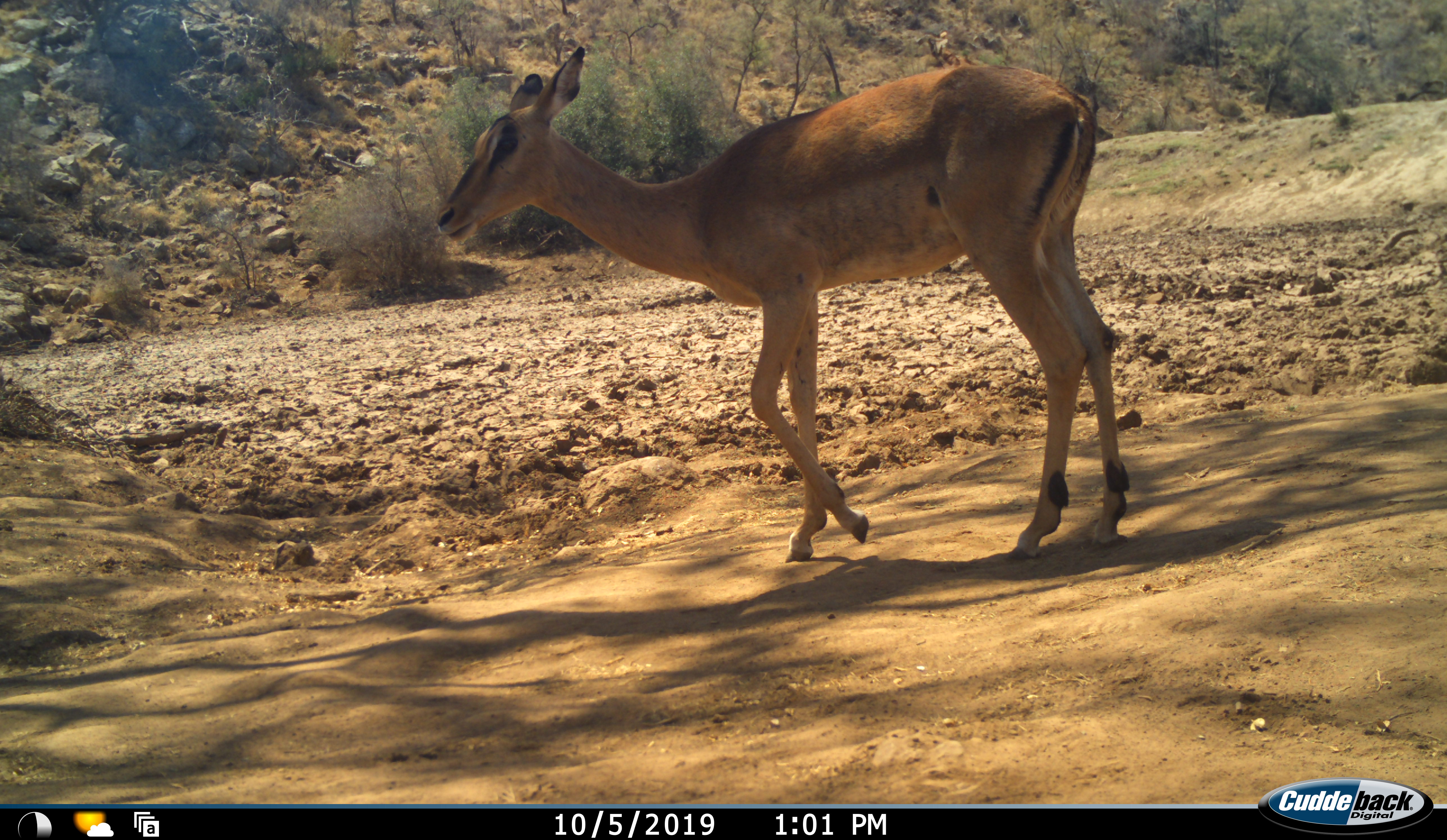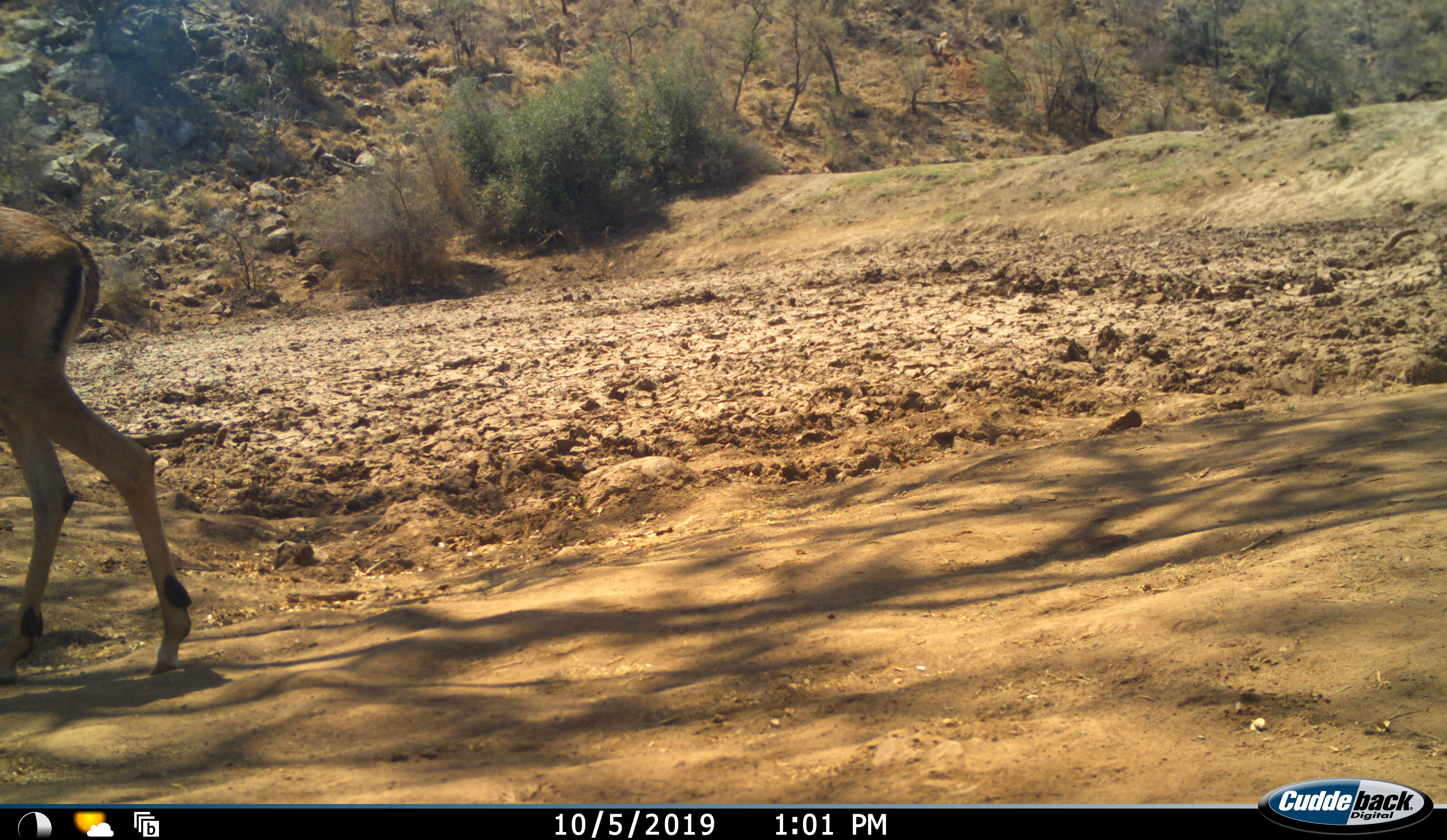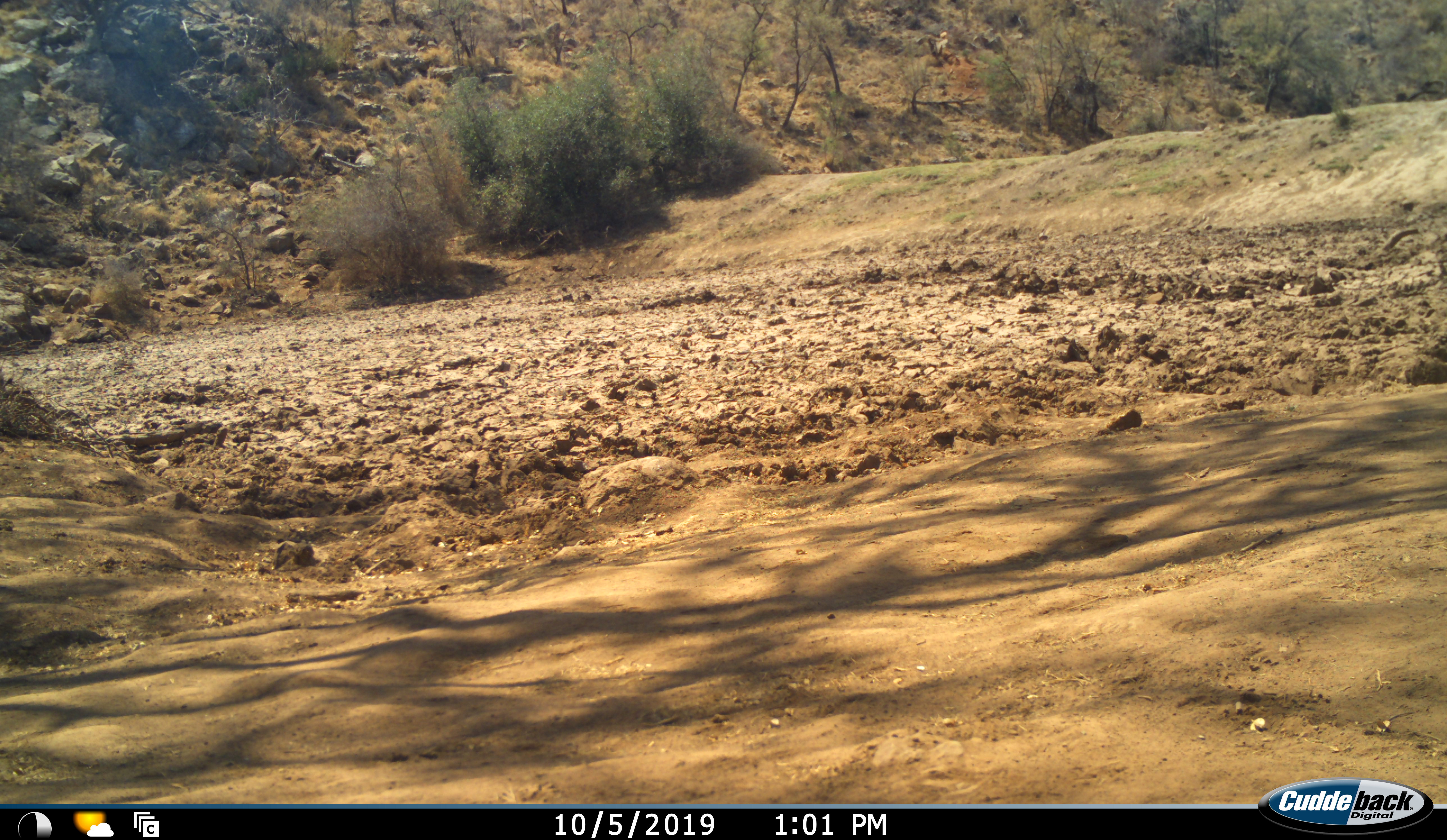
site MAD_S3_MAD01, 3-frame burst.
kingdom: Animalia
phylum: Chordata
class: Mammalia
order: Artiodactyla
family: Bovidae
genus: Aepyceros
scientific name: Aepyceros melampus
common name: impala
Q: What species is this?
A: Impala (Aepyceros melampus).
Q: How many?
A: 1.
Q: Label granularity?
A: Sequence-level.